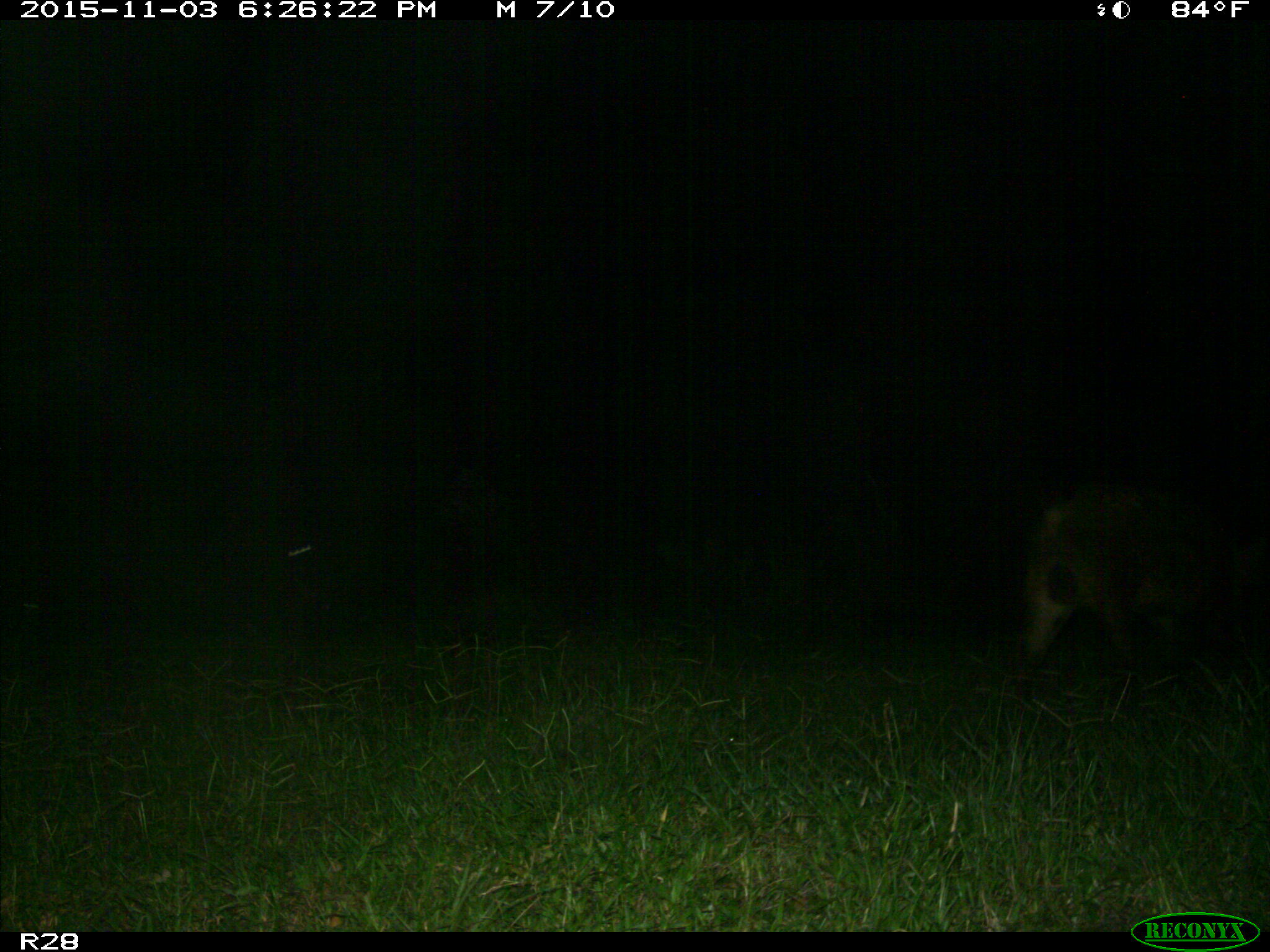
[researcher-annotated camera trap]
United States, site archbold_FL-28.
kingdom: Animalia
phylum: Chordata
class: Mammalia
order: Artiodactyla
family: Suidae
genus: Sus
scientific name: Sus scrofa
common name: wild boar